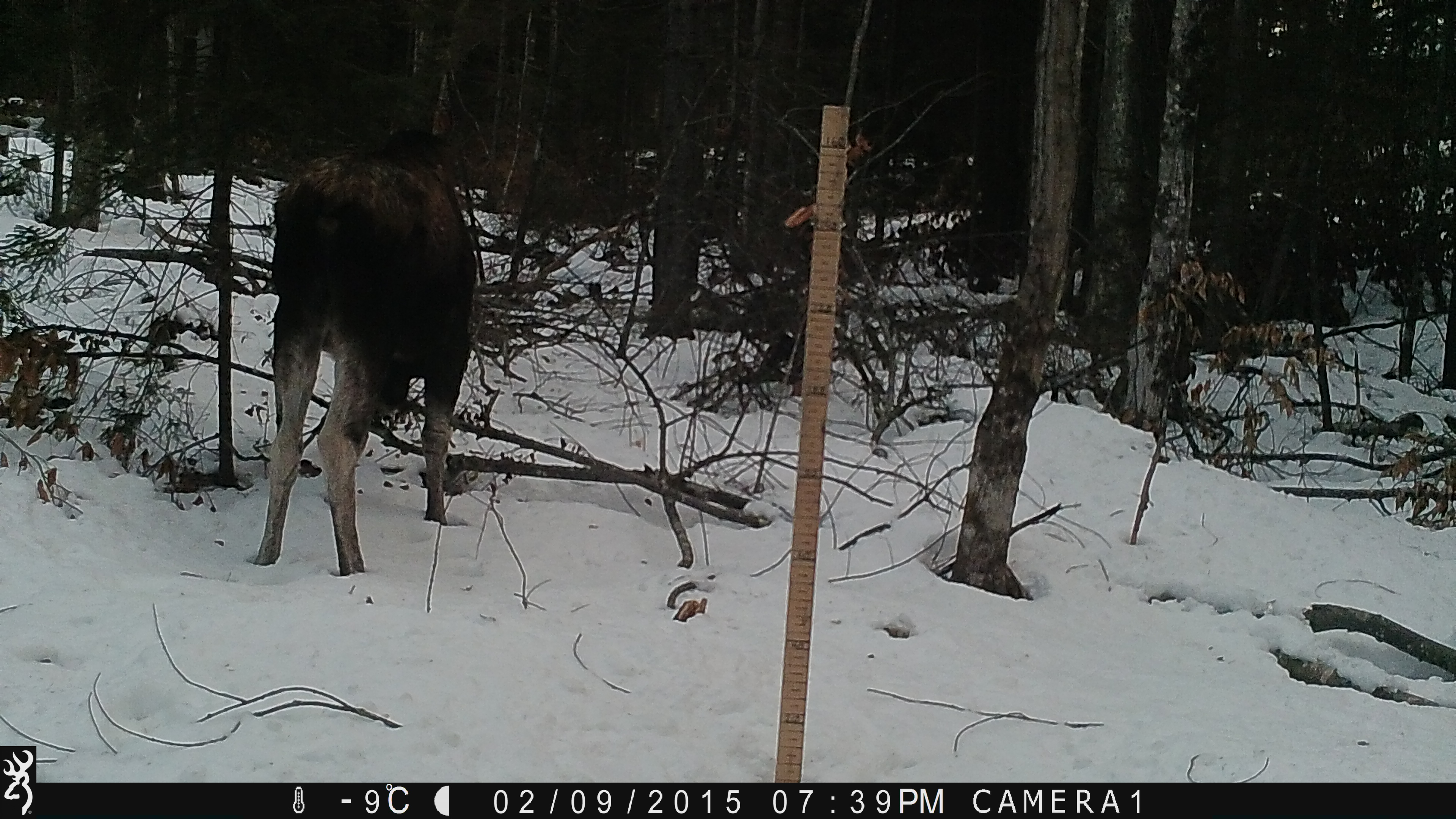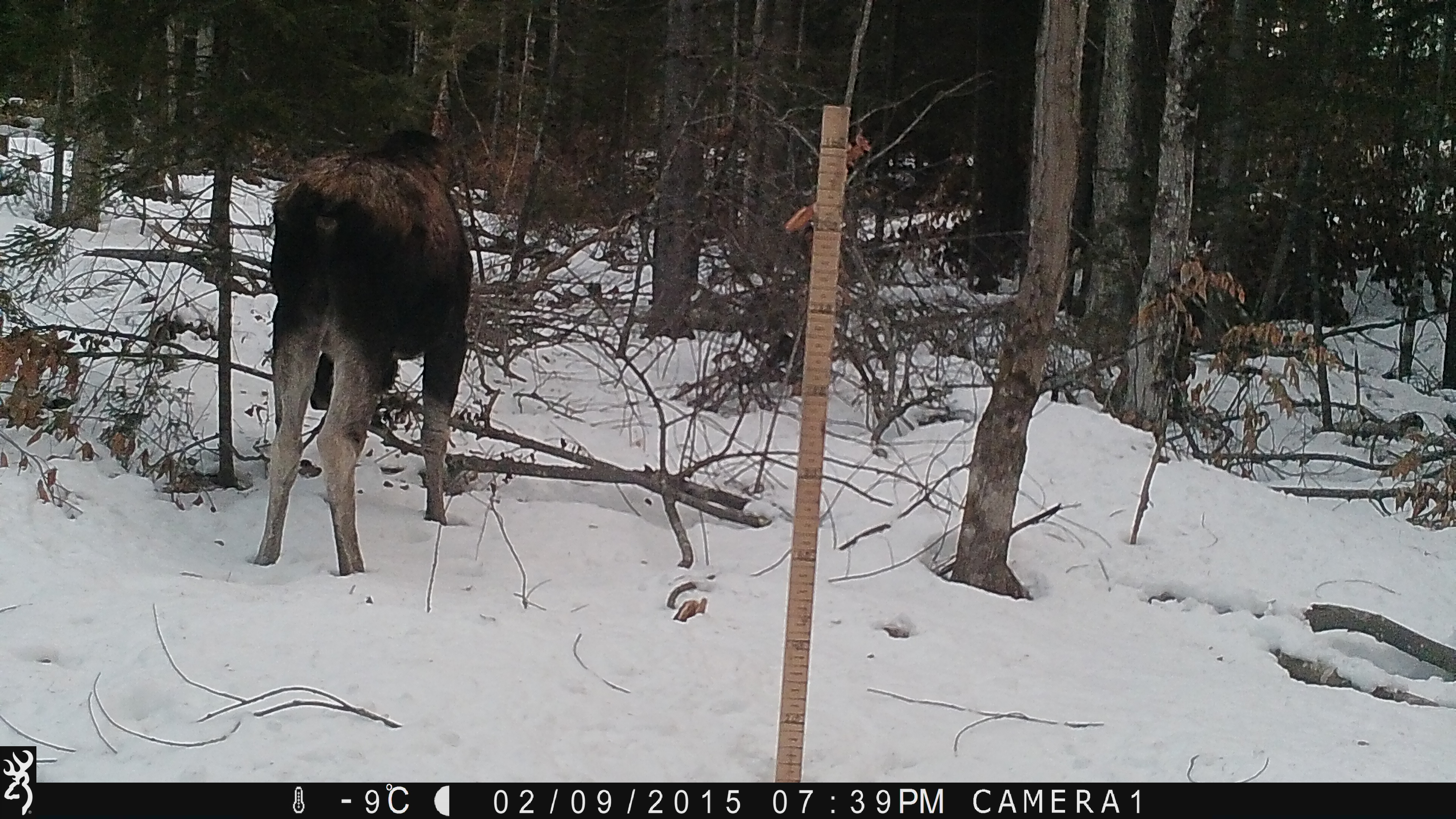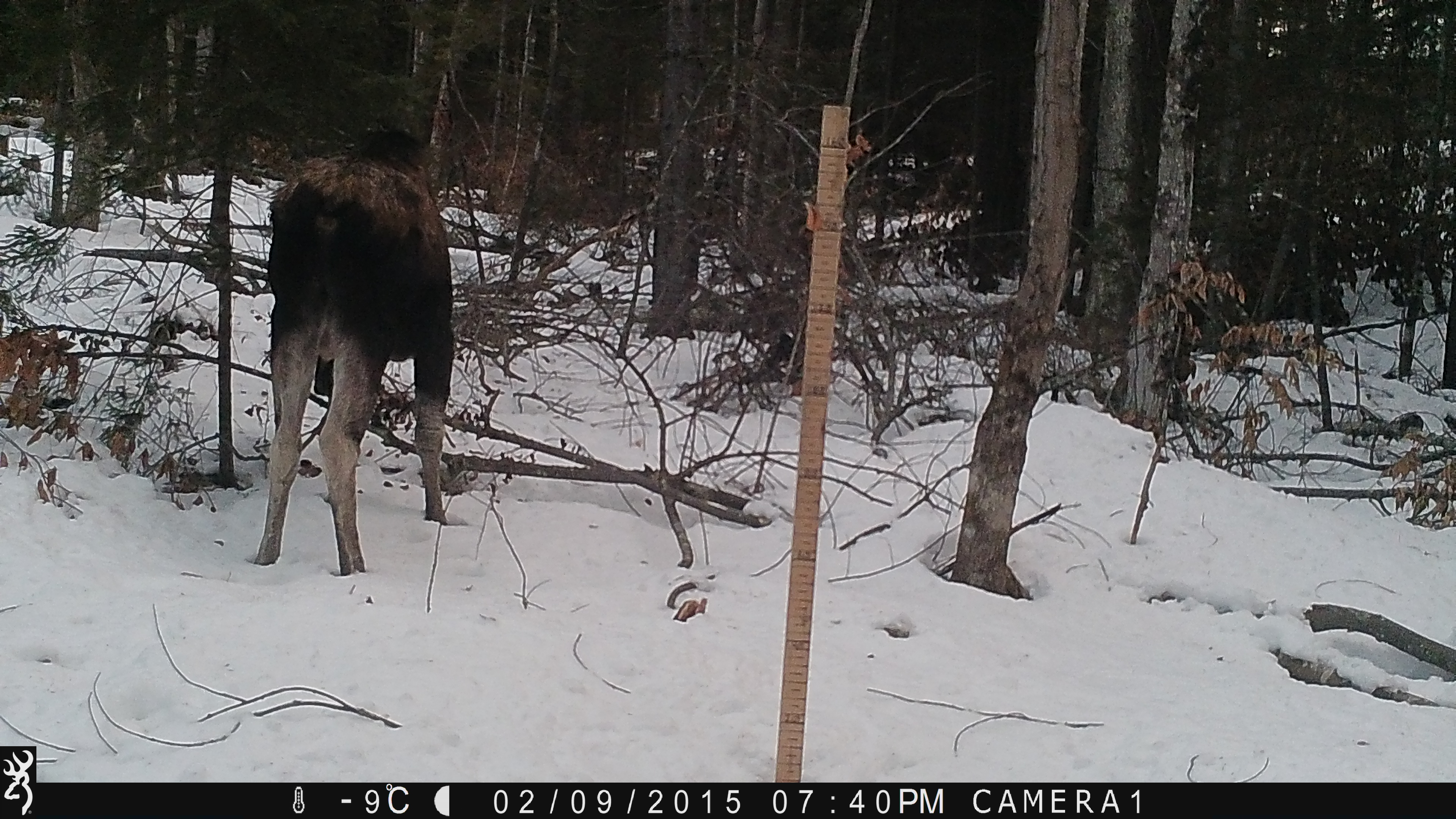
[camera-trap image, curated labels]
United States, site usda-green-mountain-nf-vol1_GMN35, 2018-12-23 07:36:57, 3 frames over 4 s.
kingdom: Animalia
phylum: Chordata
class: Mammalia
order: Artiodactyla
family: Cervidae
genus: Alces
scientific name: Alces alces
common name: moose